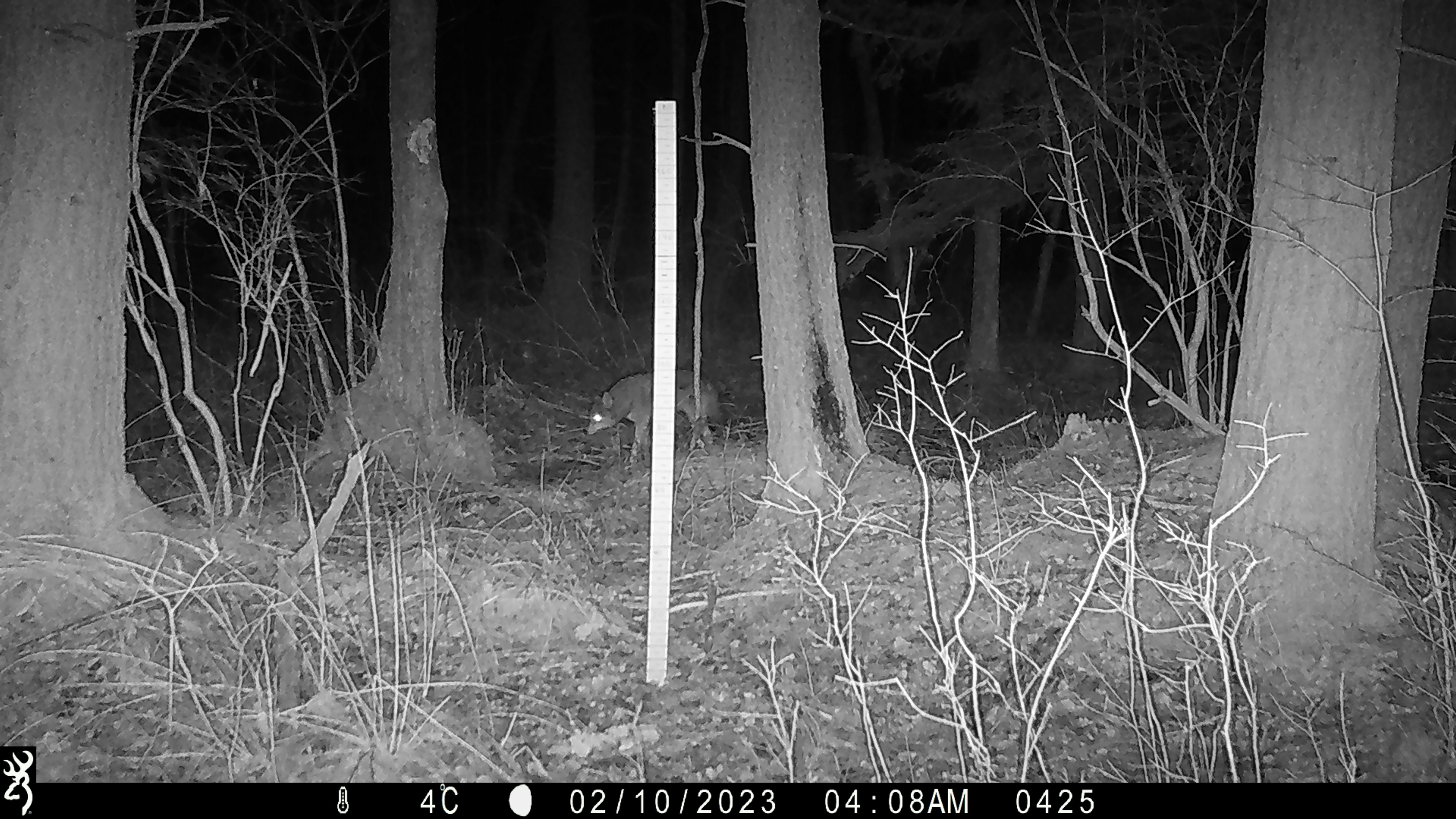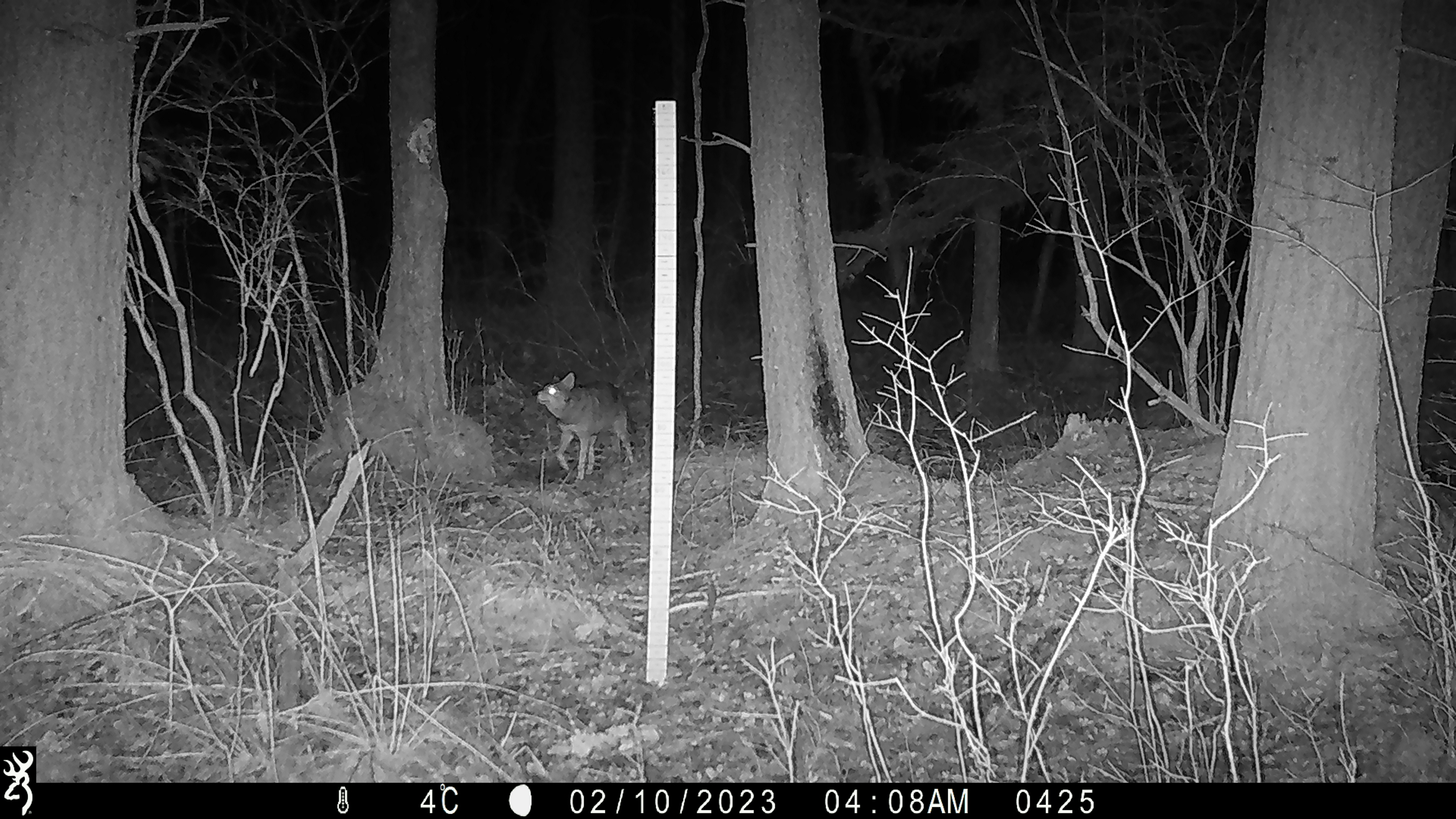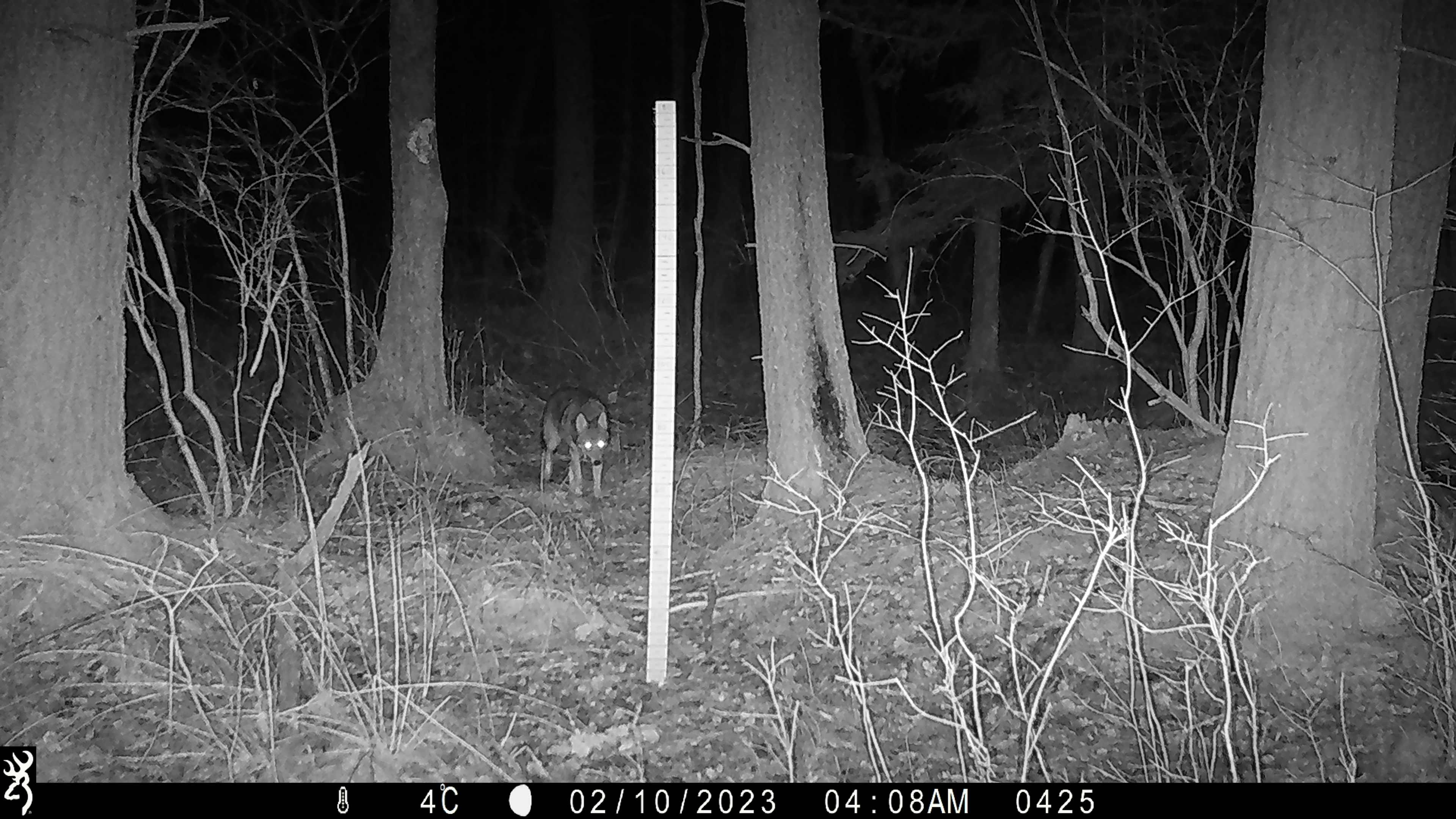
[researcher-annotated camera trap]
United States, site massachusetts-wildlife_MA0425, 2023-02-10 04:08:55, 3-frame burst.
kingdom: Animalia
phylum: Chordata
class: Mammalia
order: Carnivora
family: Canidae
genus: Canis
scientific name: Canis latrans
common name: coyote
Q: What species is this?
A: Coyote (Canis latrans).